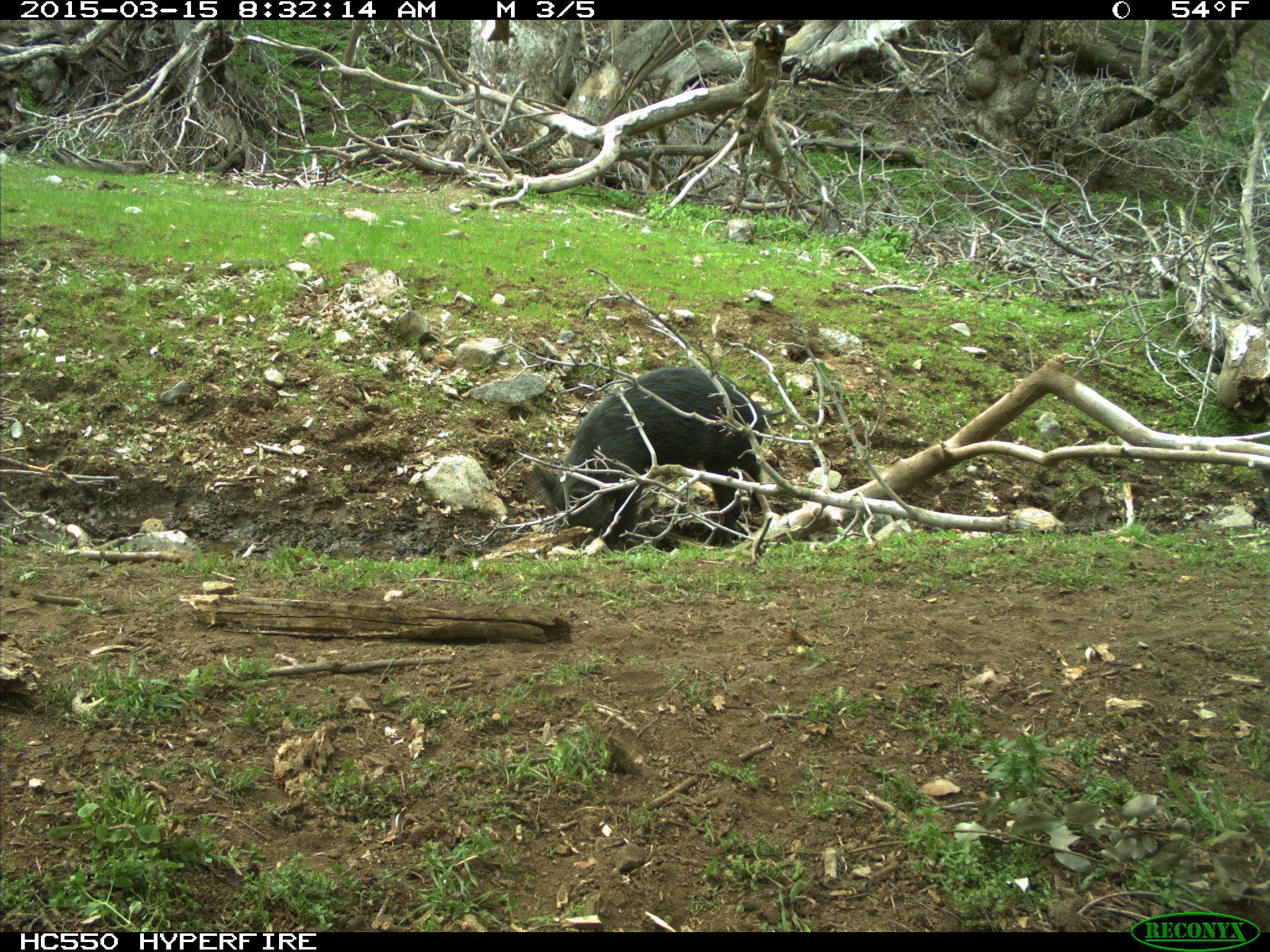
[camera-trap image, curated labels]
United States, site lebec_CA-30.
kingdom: Animalia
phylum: Chordata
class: Mammalia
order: Artiodactyla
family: Suidae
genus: Sus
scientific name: Sus scrofa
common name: wild boar